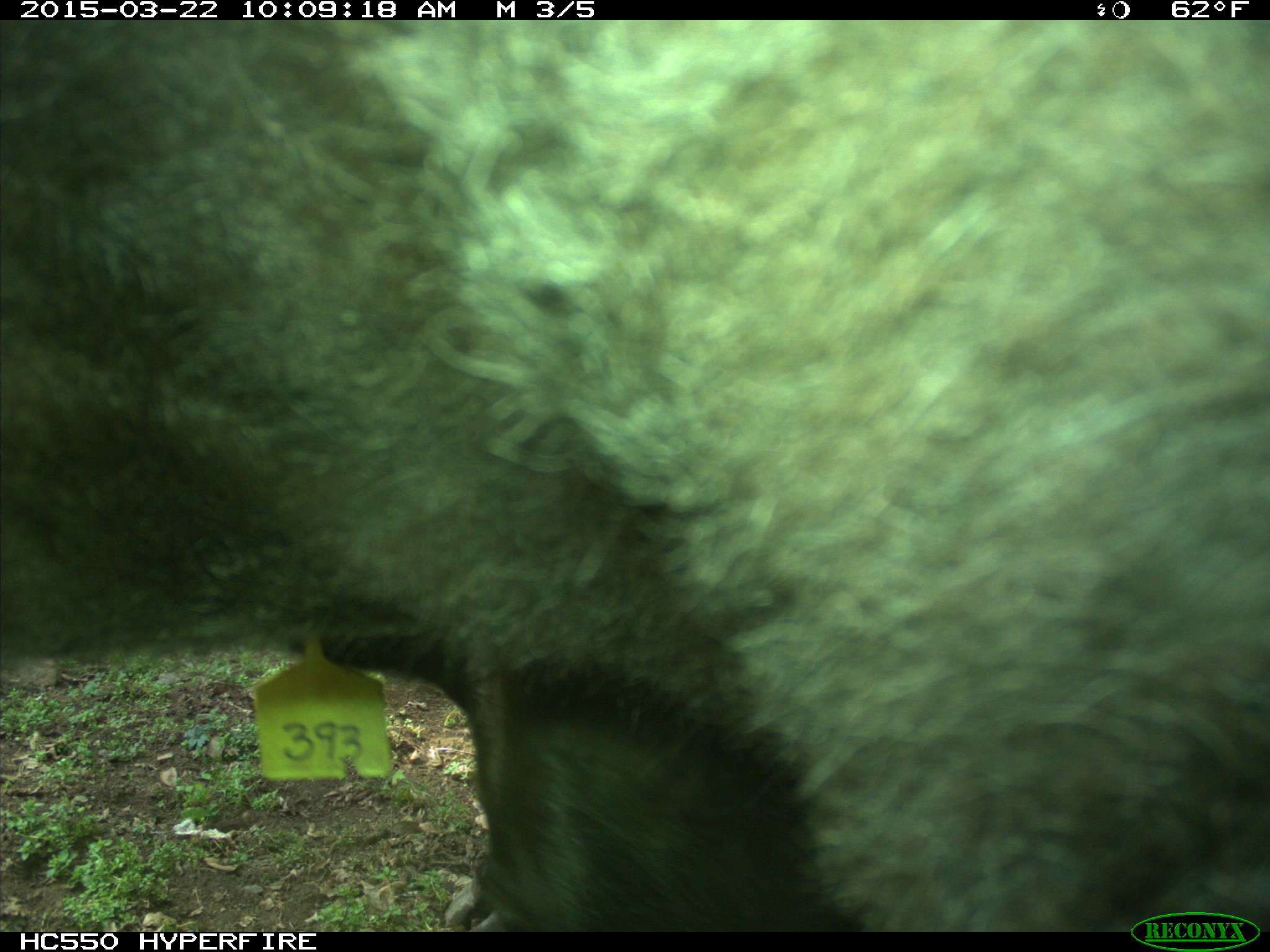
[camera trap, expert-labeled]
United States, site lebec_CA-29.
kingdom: Animalia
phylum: Chordata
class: Mammalia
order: Artiodactyla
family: Bovidae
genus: Bos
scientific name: Bos taurus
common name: domestic cow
Bos taurus (domestic cow).